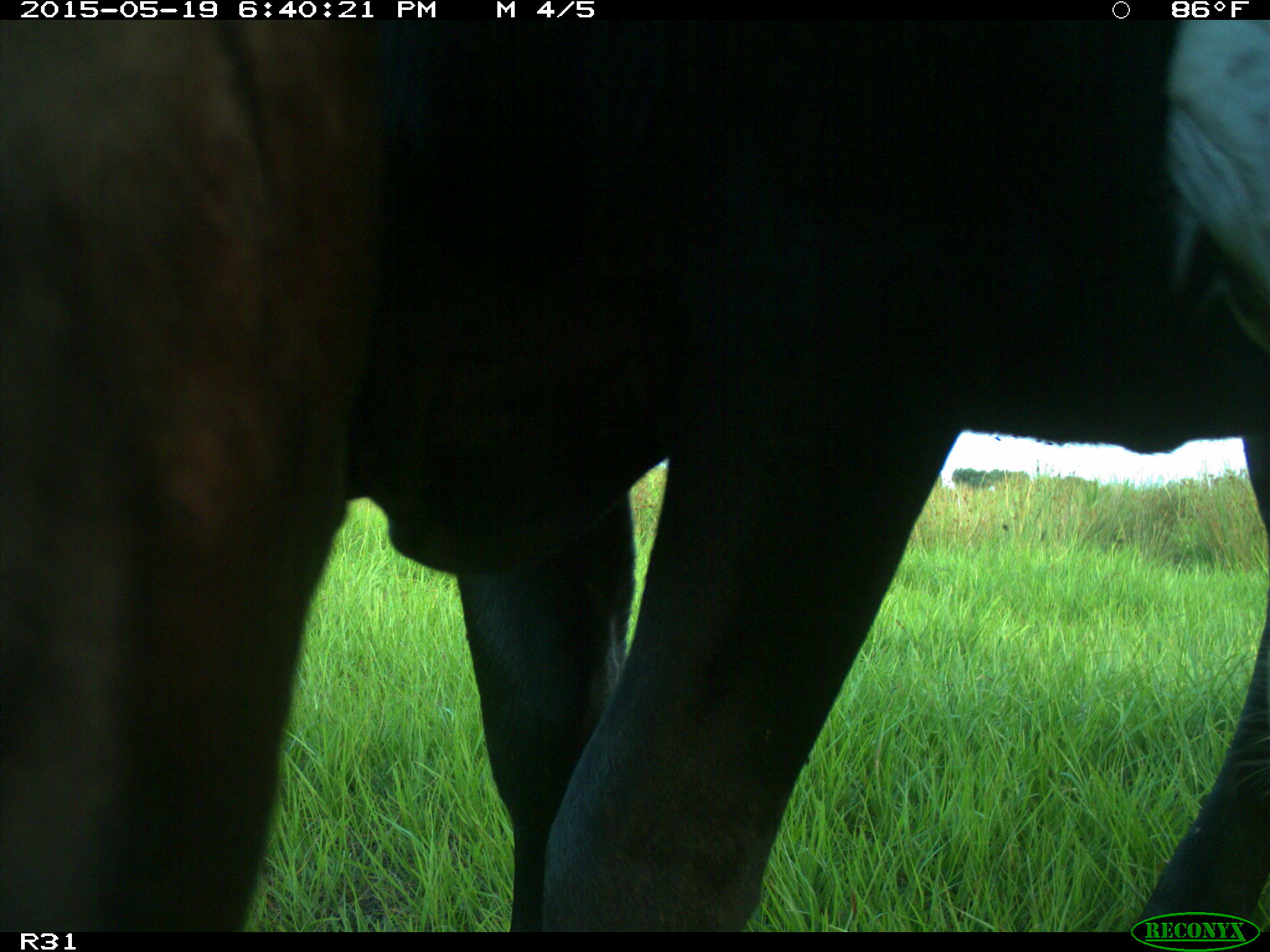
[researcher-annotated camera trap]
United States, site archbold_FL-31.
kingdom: Animalia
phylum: Chordata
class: Mammalia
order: Artiodactyla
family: Bovidae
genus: Bos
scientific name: Bos taurus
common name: domestic cow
Bos taurus (domestic cow).